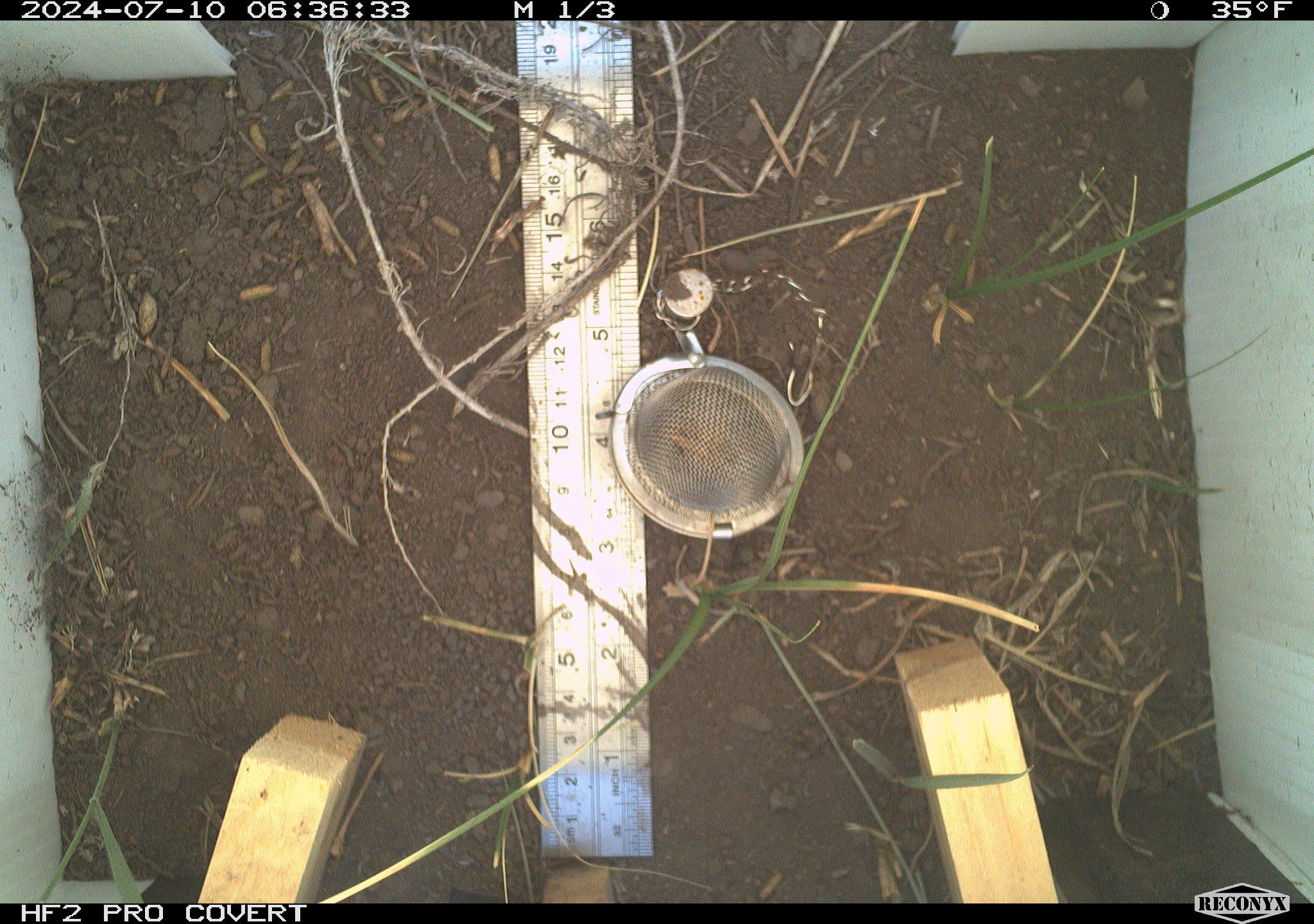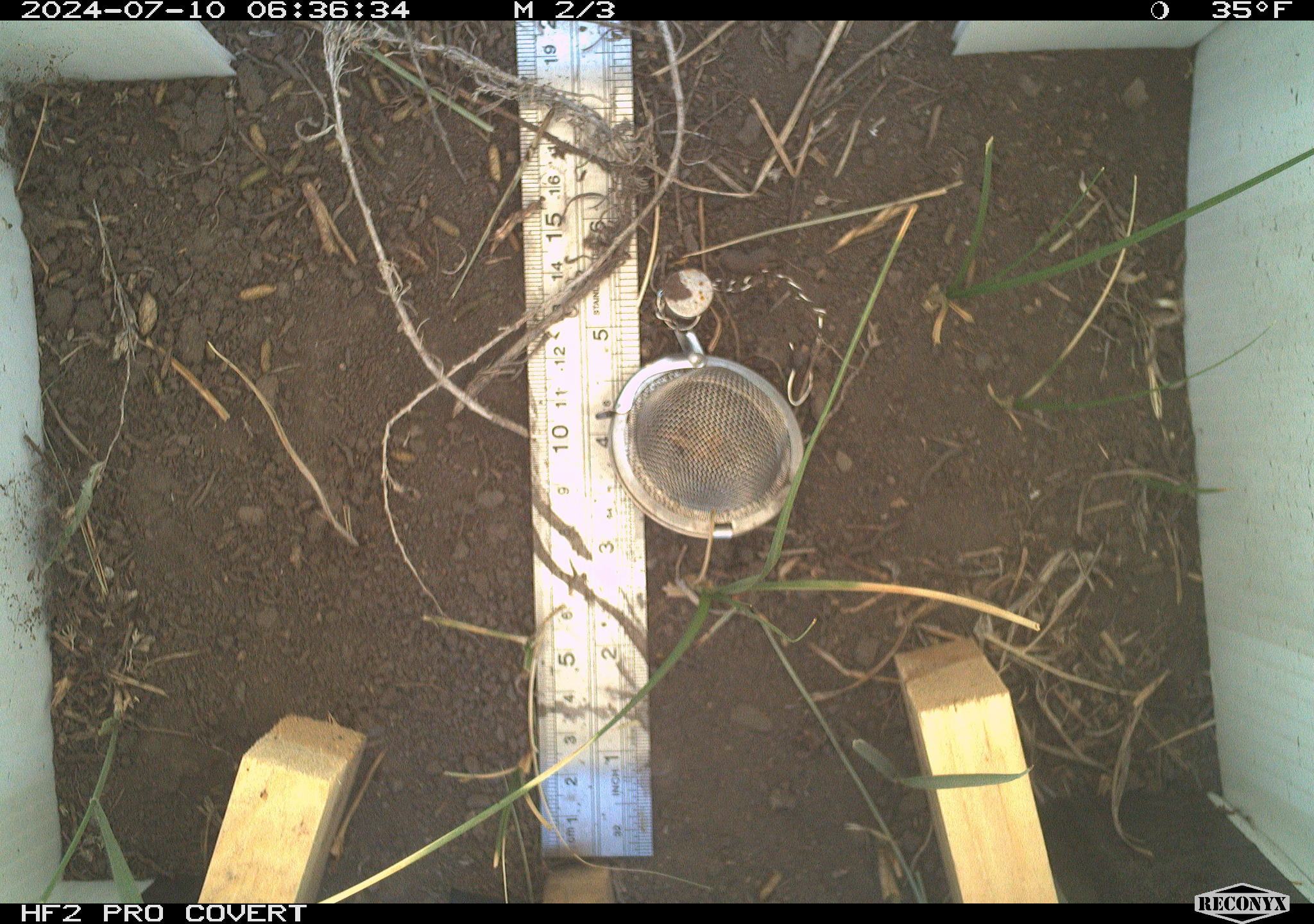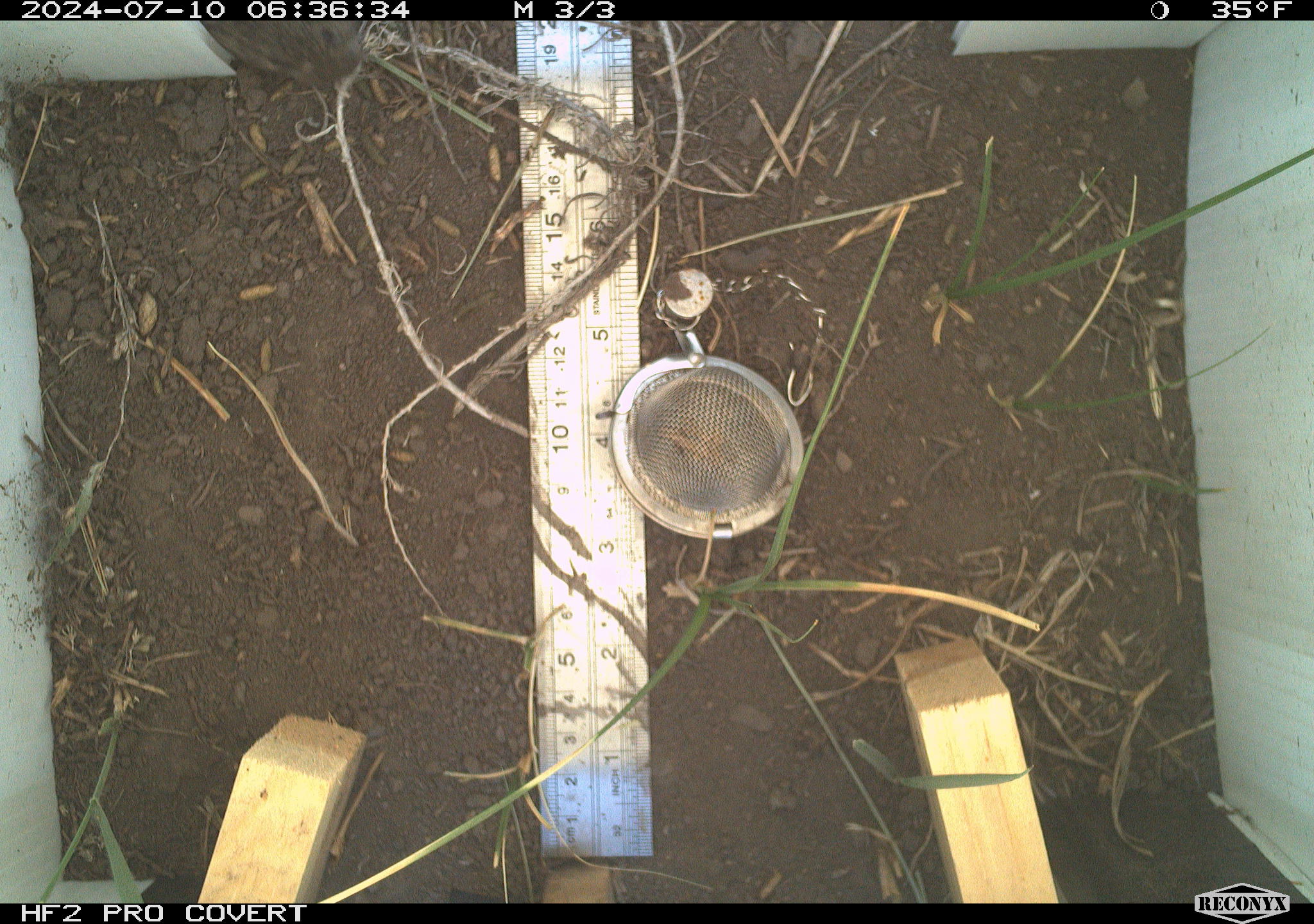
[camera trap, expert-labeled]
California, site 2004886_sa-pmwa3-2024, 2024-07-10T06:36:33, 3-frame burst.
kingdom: Animalia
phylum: Chordata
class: Mammalia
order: Rodentia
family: Cricetidae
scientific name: Arvicolinae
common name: voles, lemmings, and muskrats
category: arvicolinae subfamily